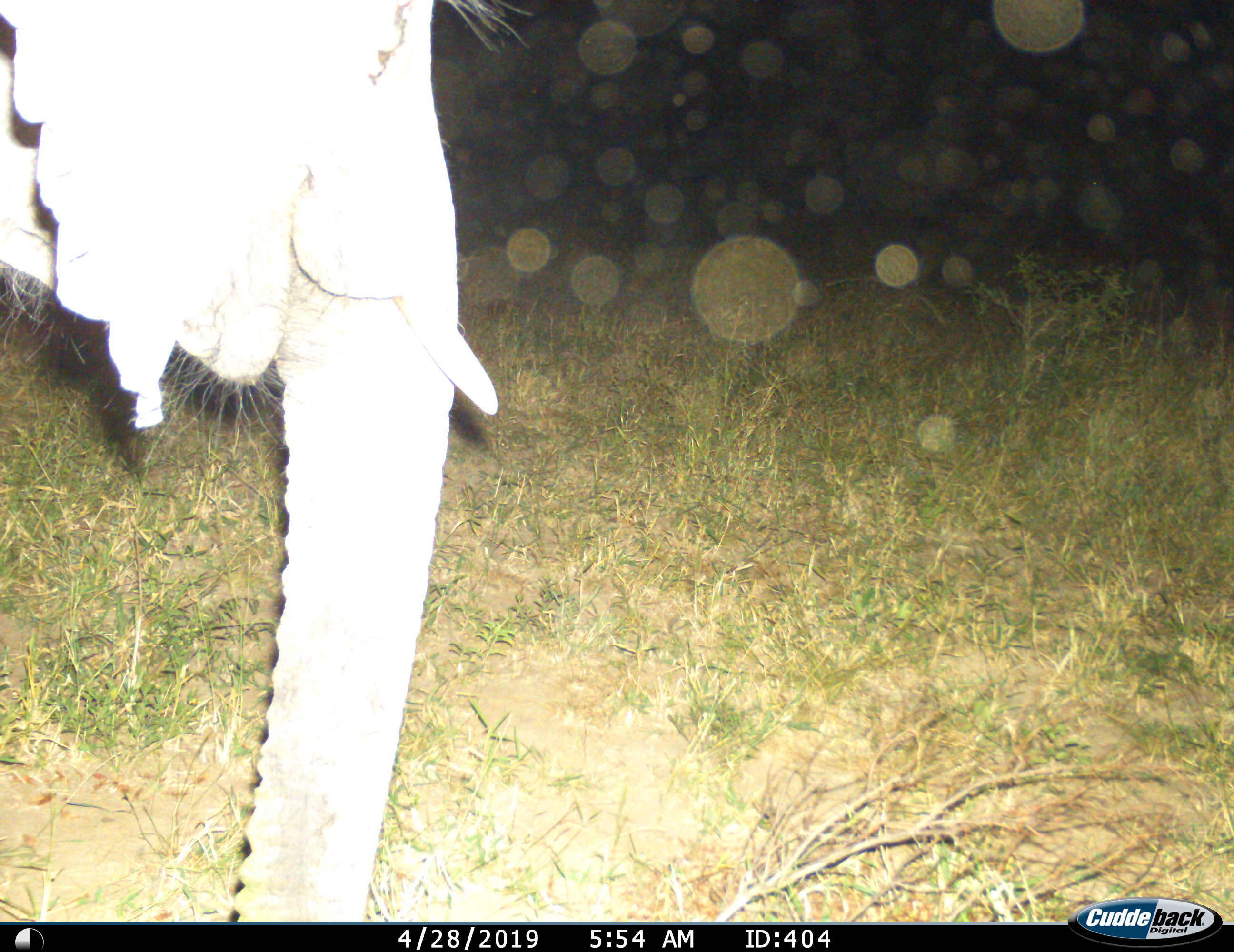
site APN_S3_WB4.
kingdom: Animalia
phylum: Chordata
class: Mammalia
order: Proboscidea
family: Elephantidae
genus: Loxodonta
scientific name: Loxodonta africana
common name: african bush elephant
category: elephant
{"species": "elephant (african bush elephant) (Loxodonta africana)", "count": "1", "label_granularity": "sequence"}